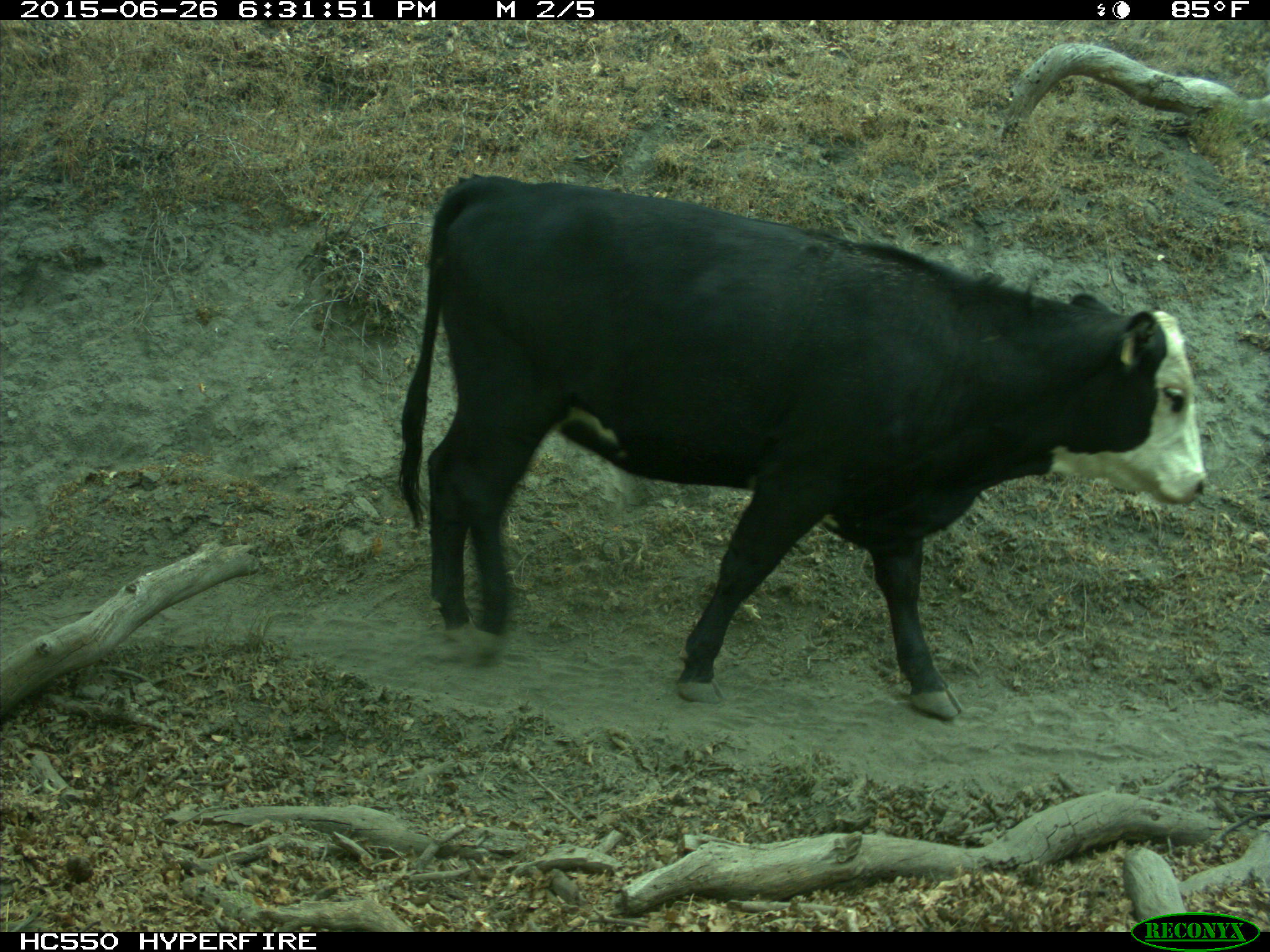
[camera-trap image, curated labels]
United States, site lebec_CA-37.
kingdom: Animalia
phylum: Chordata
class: Mammalia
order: Artiodactyla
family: Bovidae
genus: Bos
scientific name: Bos taurus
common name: domestic cow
Bos taurus (domestic cow).